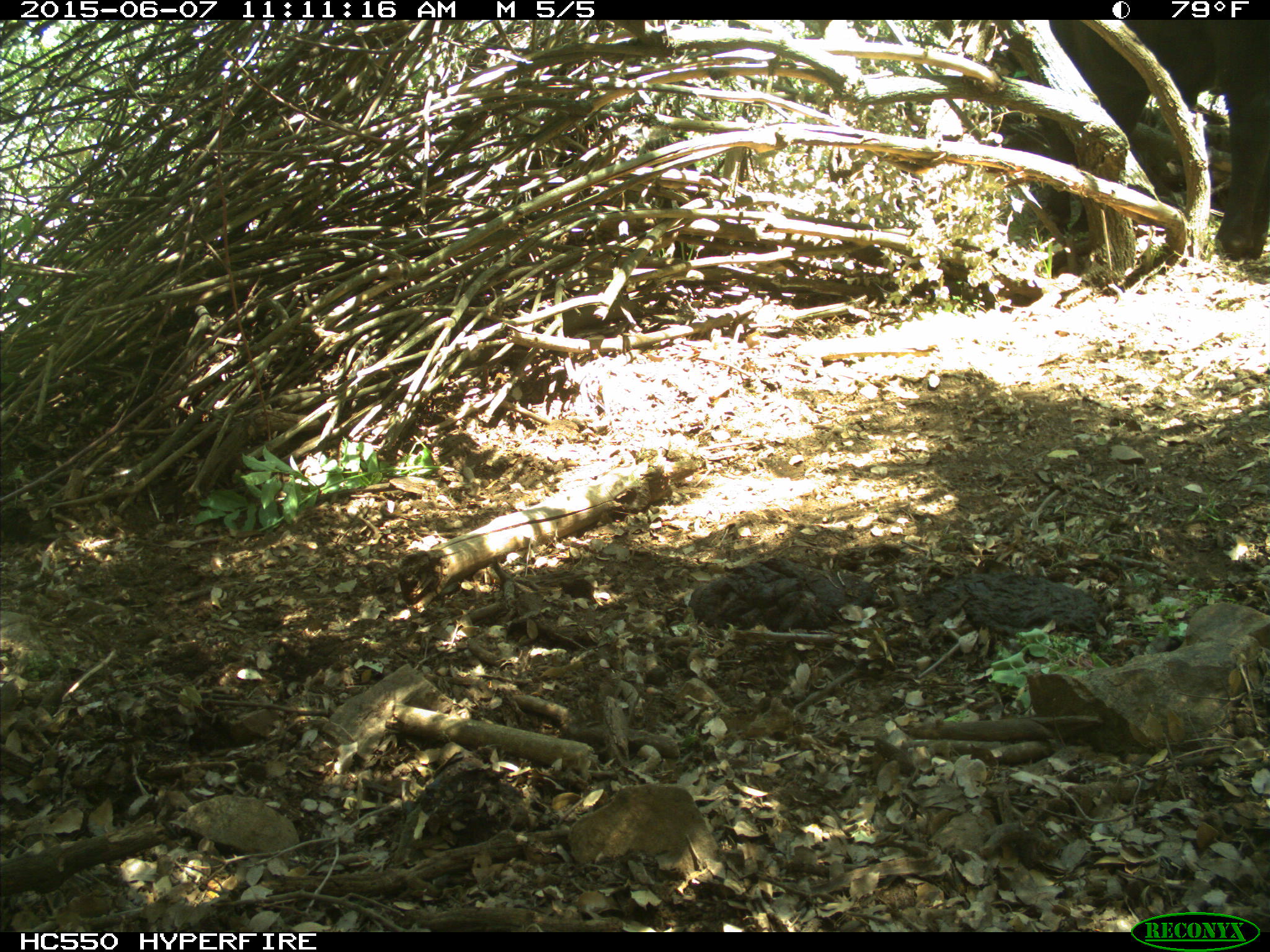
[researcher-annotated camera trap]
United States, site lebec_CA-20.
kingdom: Animalia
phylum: Chordata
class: Mammalia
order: Artiodactyla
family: Bovidae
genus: Bos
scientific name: Bos taurus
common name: domestic cow